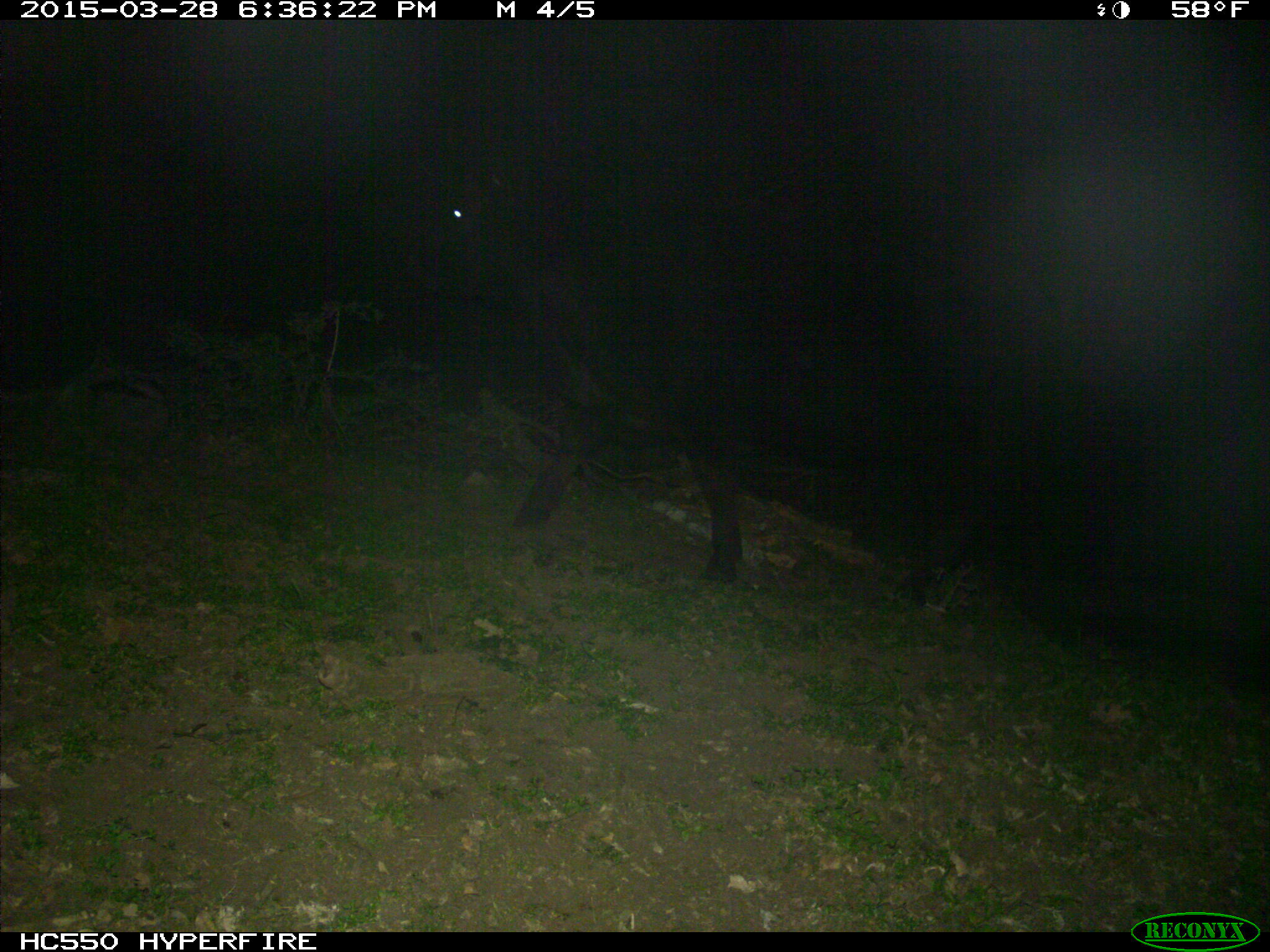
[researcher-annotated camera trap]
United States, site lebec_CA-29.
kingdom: Animalia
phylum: Chordata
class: Mammalia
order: Artiodactyla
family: Bovidae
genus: Bos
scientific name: Bos taurus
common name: domestic cow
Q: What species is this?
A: Bos taurus (domestic cow).